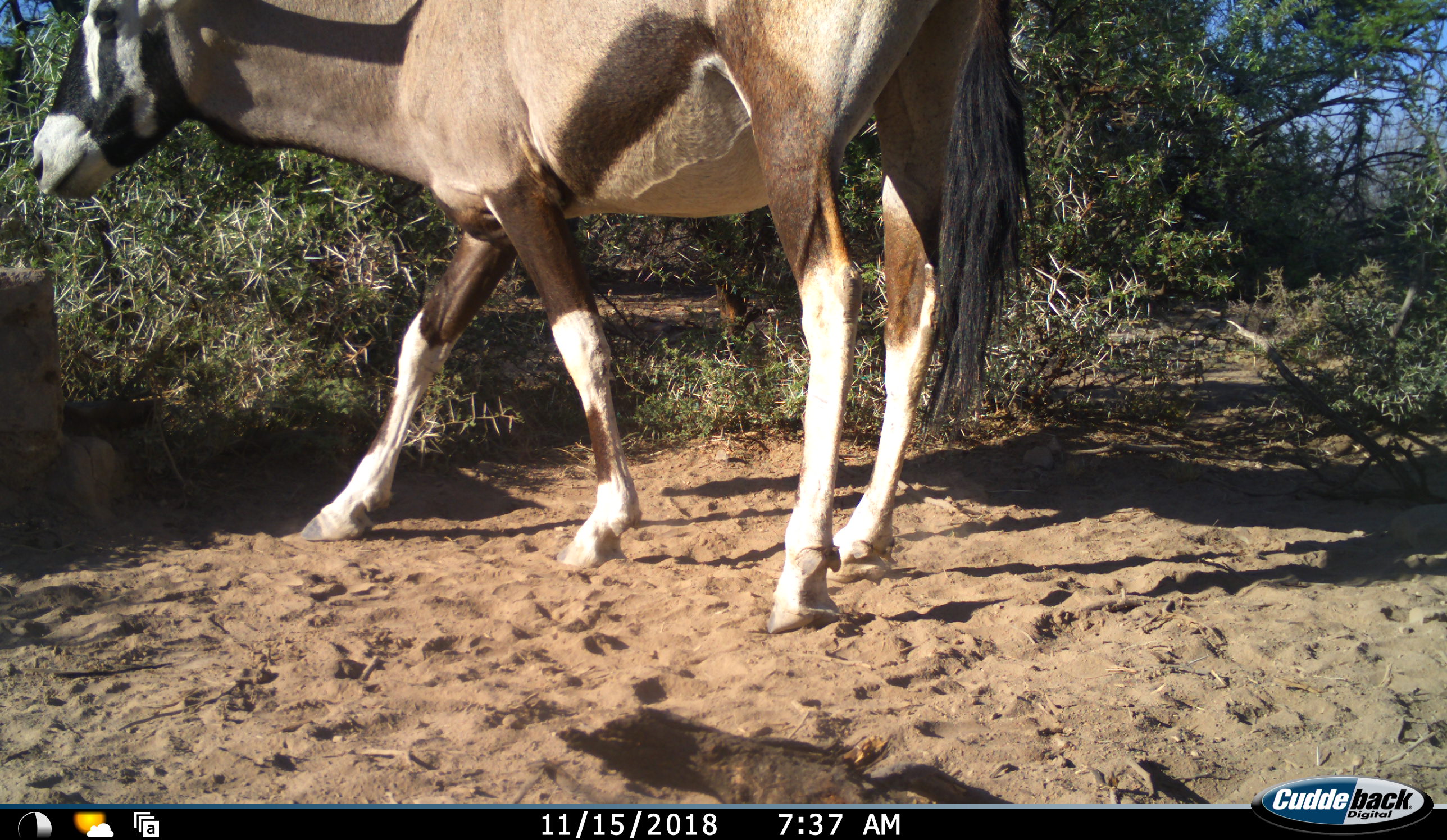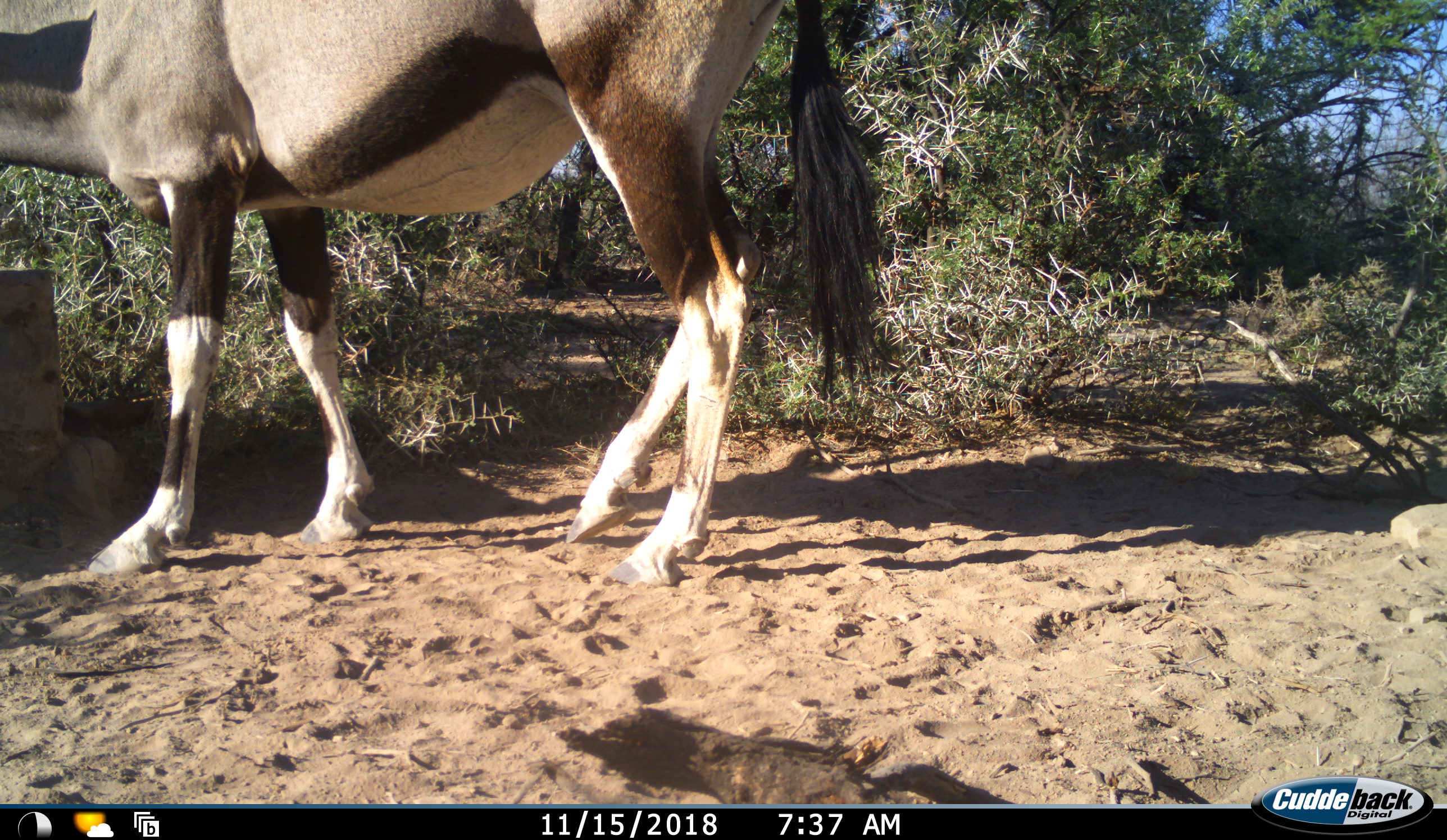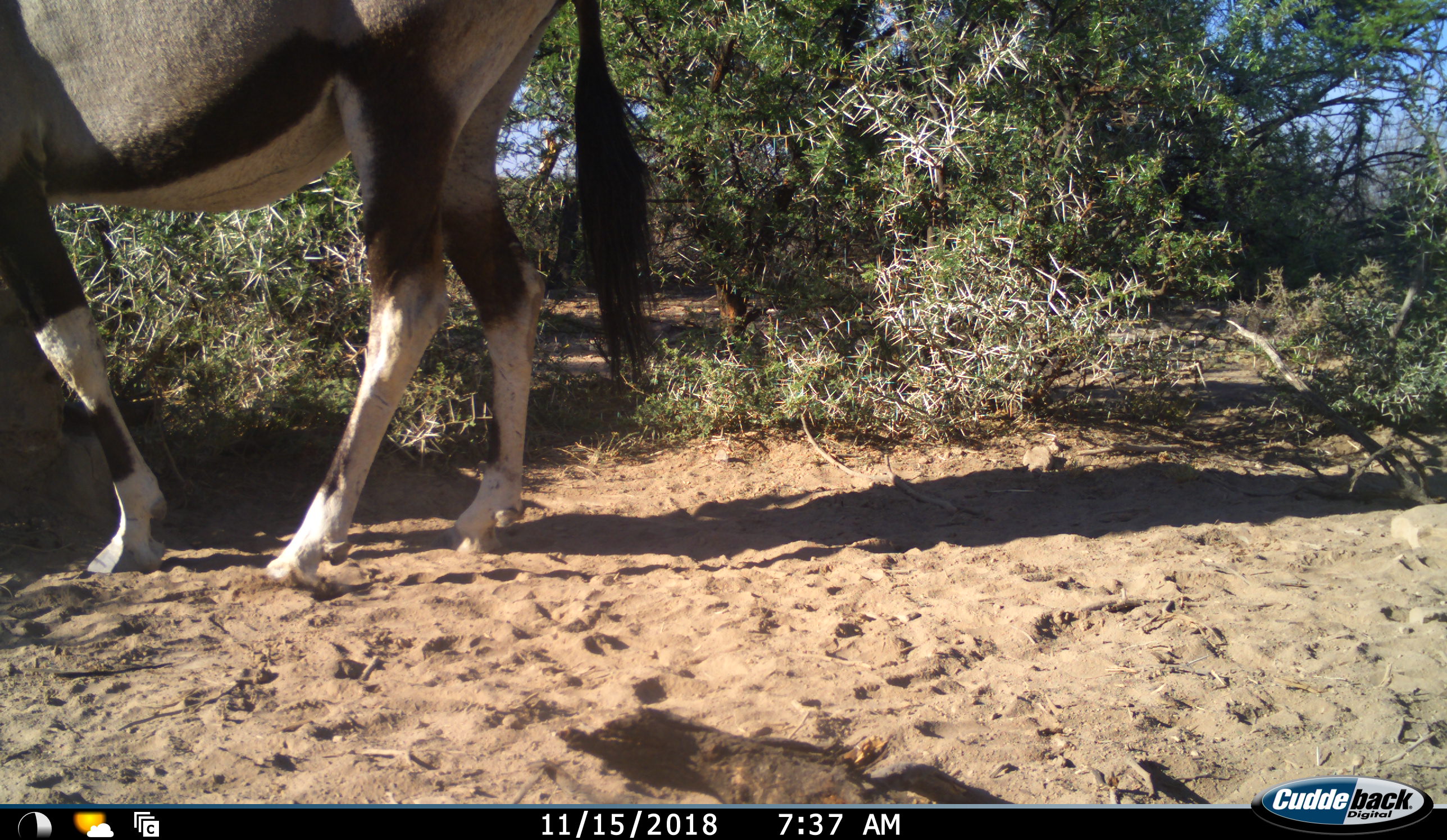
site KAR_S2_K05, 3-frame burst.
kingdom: Animalia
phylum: Chordata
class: Mammalia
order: Artiodactyla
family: Bovidae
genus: Oryx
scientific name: Oryx gazella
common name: gemsbok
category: oryx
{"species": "oryx (gemsbok) (Oryx gazella)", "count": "1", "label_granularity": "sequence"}